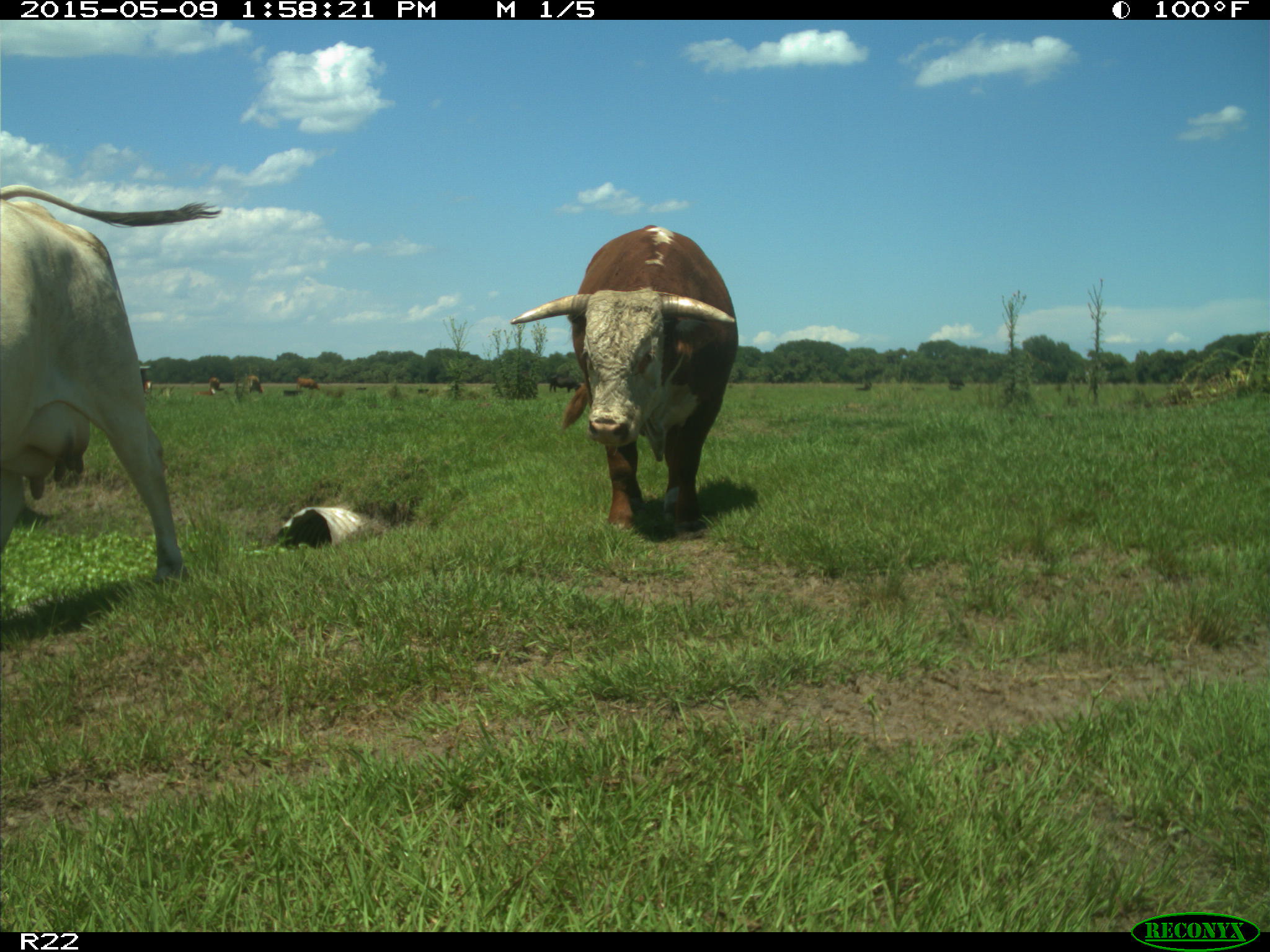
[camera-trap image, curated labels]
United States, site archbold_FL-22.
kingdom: Animalia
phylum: Chordata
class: Mammalia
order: Artiodactyla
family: Bovidae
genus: Bos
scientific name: Bos taurus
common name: domestic cow